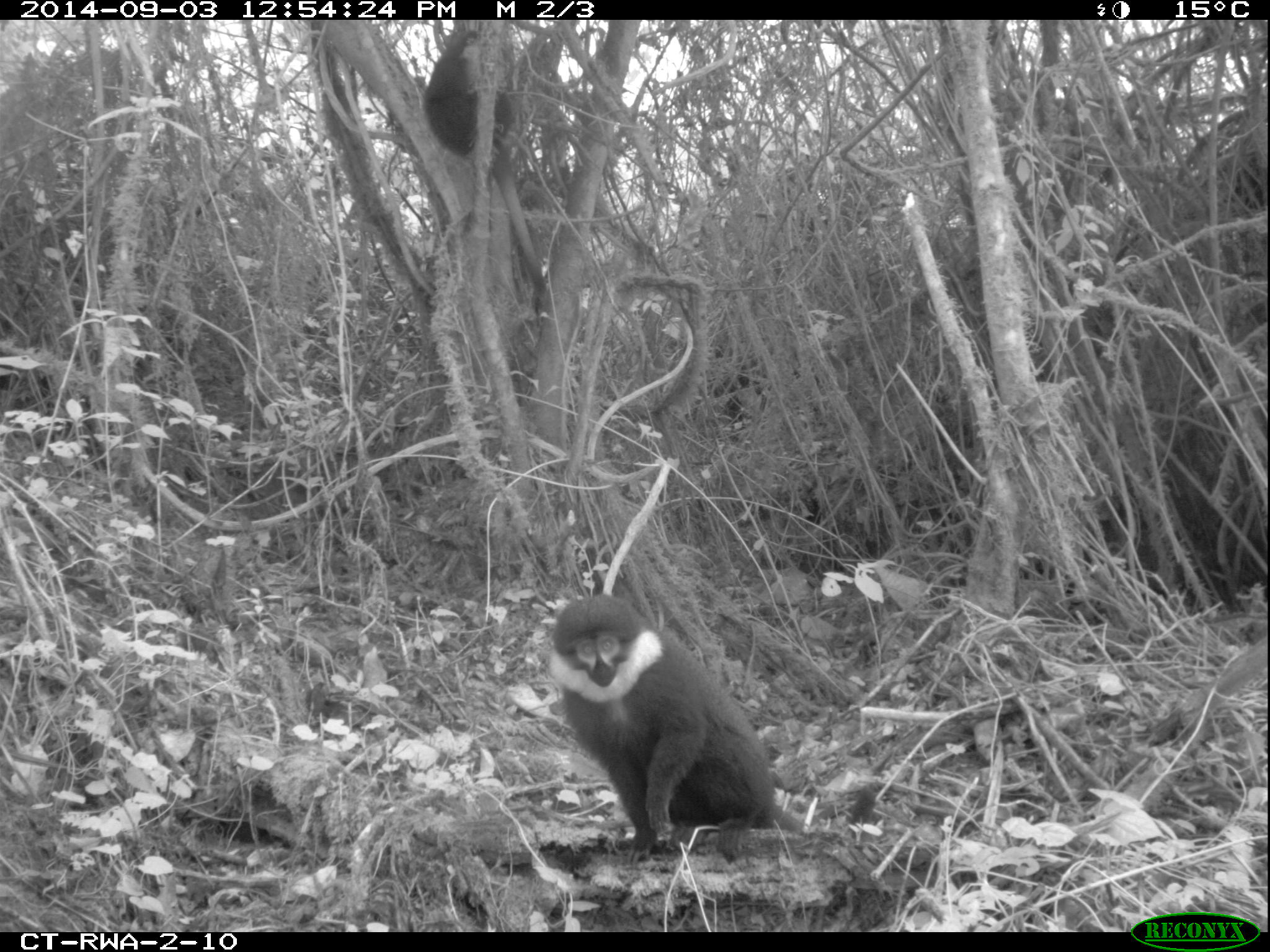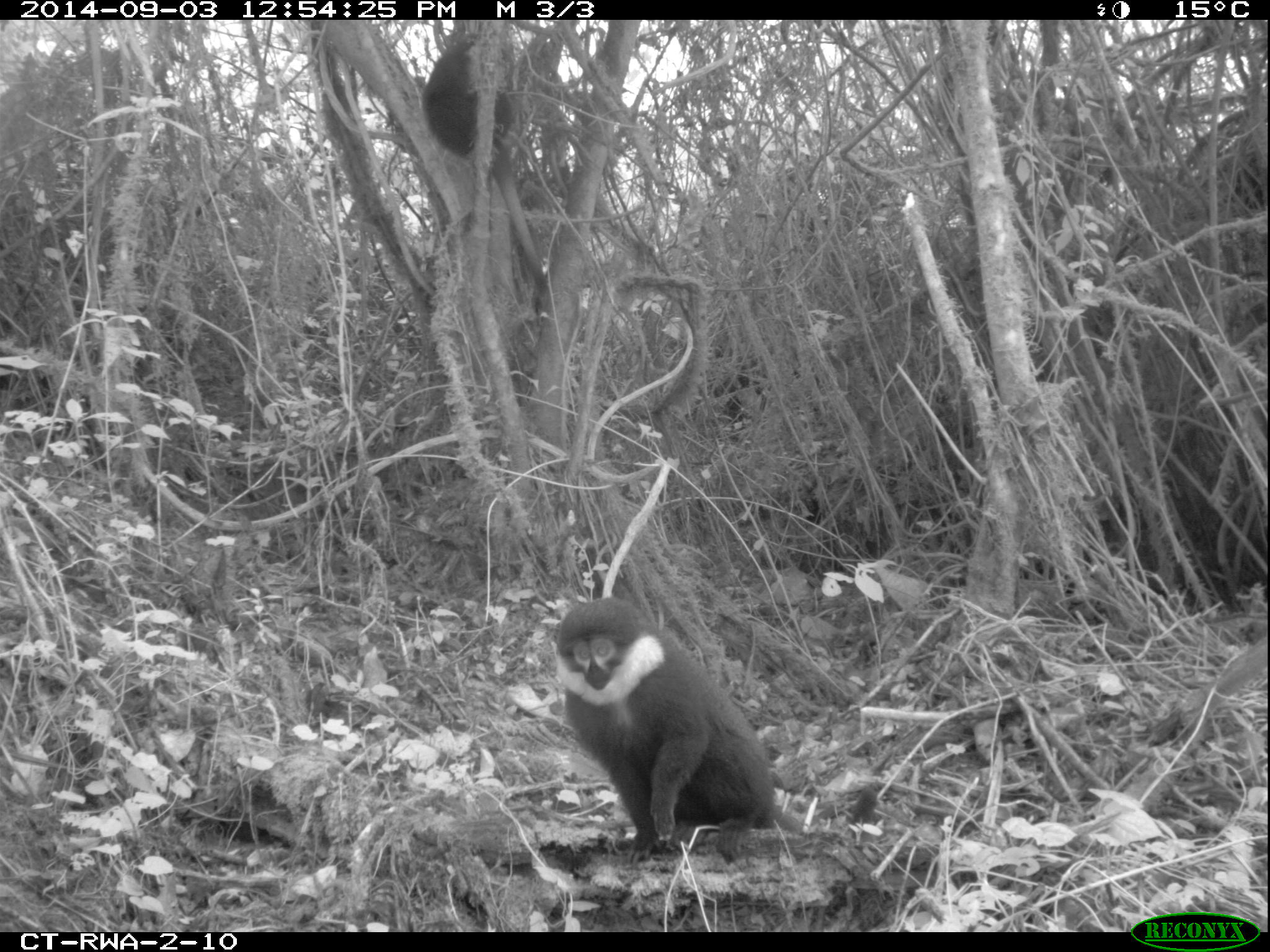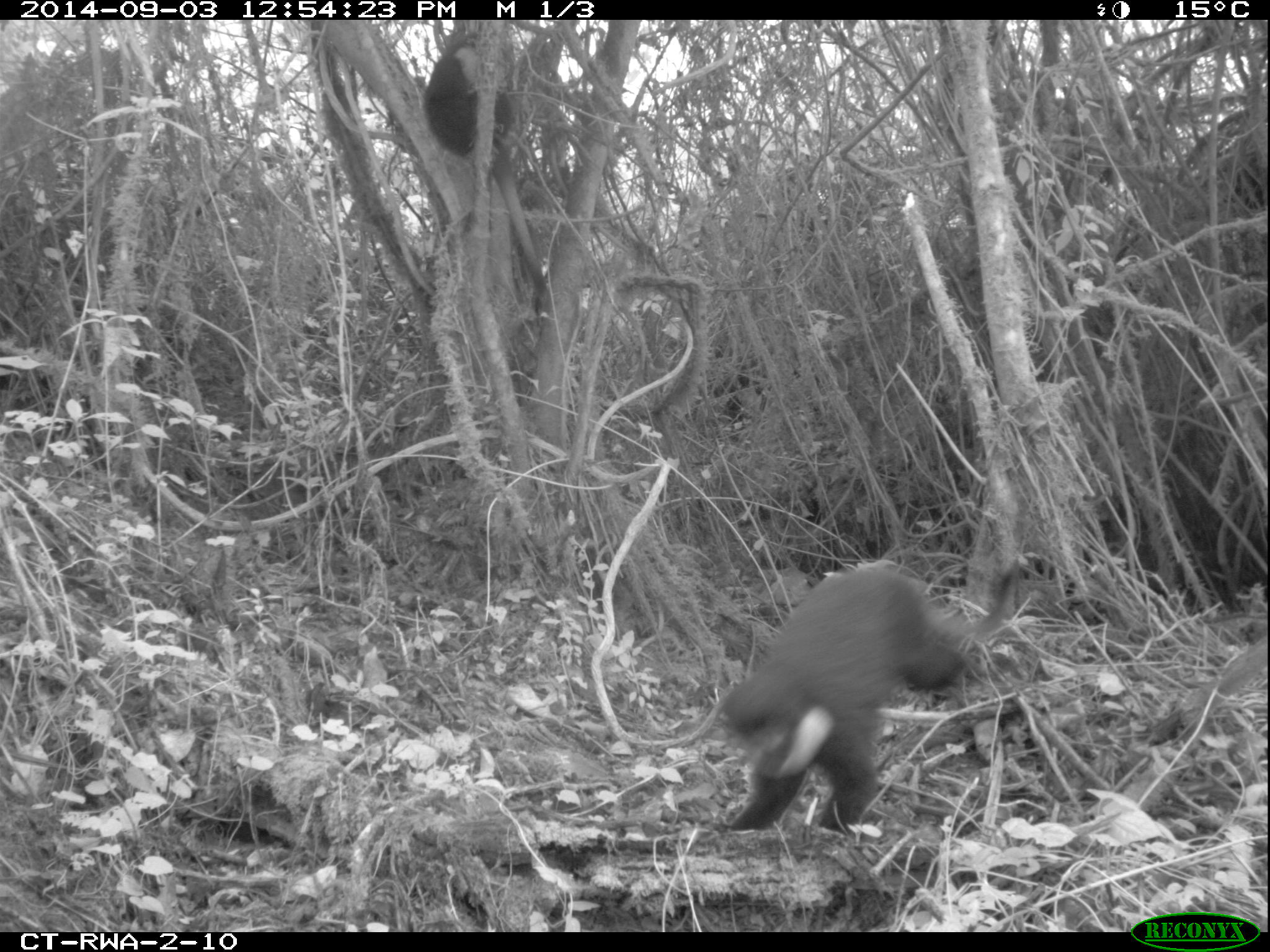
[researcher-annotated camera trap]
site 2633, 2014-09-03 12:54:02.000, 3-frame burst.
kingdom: Animalia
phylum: Chordata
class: Mammalia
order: Primates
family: Cercopithecidae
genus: Allochrocebus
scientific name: Allochrocebus lhoesti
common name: l'hoest's monkey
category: cercopithecus lhoesti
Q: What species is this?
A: Cercopithecus lhoesti (l'hoest's monkey) (Allochrocebus lhoesti).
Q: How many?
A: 2.